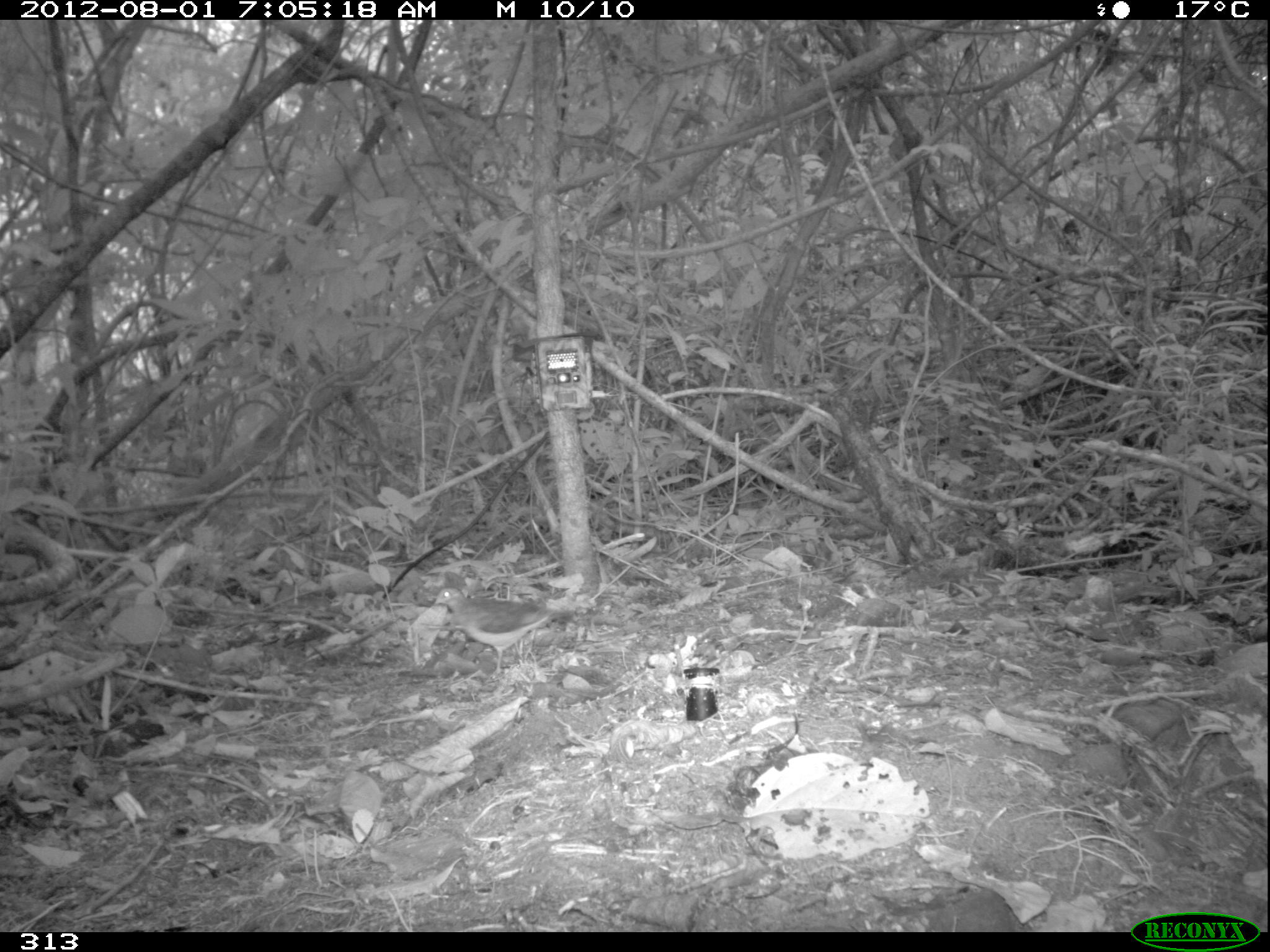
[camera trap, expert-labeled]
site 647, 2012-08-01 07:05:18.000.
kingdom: Animalia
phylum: Chordata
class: Aves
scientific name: Aves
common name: bird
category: unknown bird